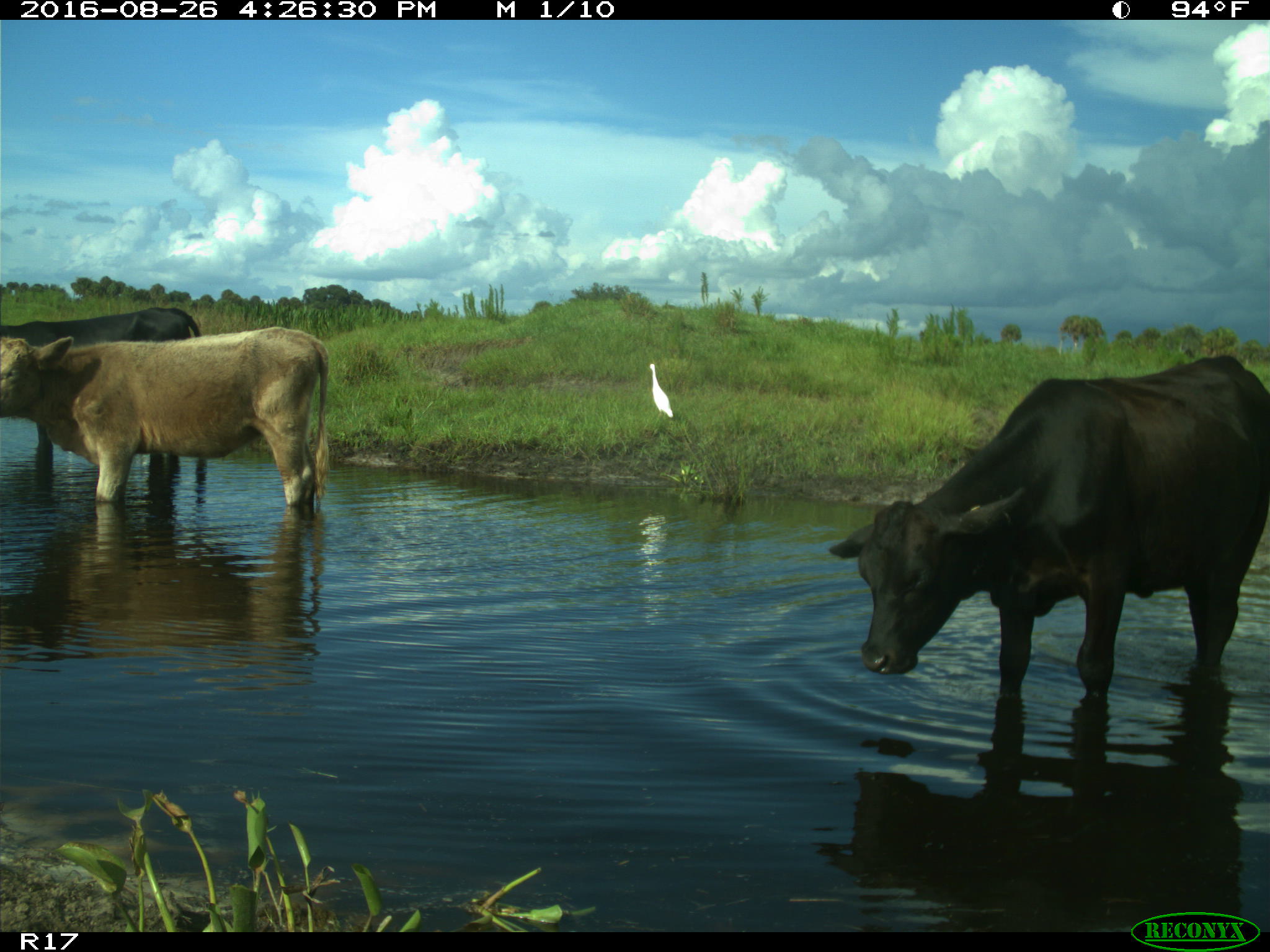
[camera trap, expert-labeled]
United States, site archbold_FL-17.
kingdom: Animalia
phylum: Chordata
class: Mammalia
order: Artiodactyla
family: Bovidae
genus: Bos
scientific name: Bos taurus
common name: domestic cow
Bos taurus (domestic cow).